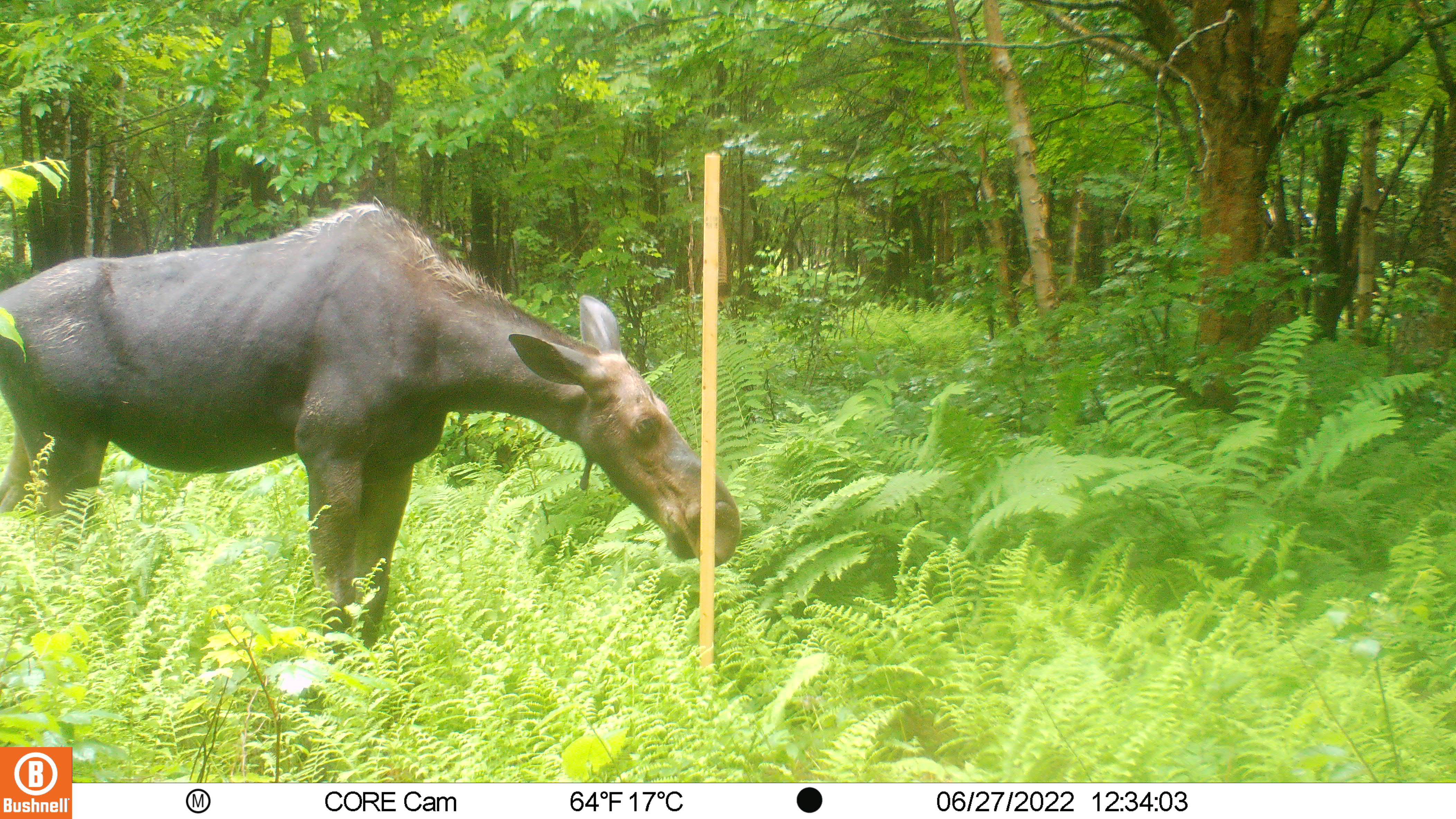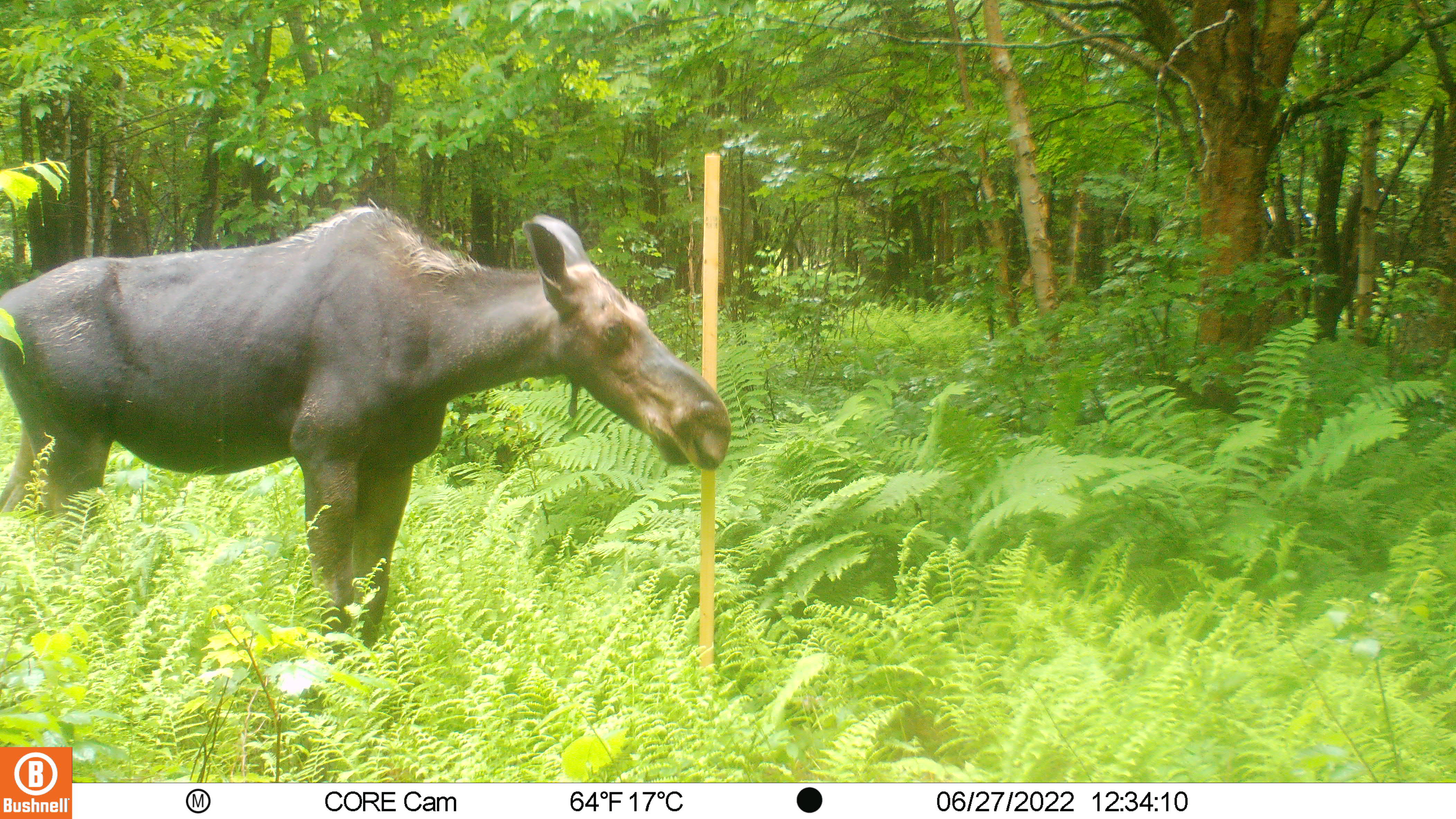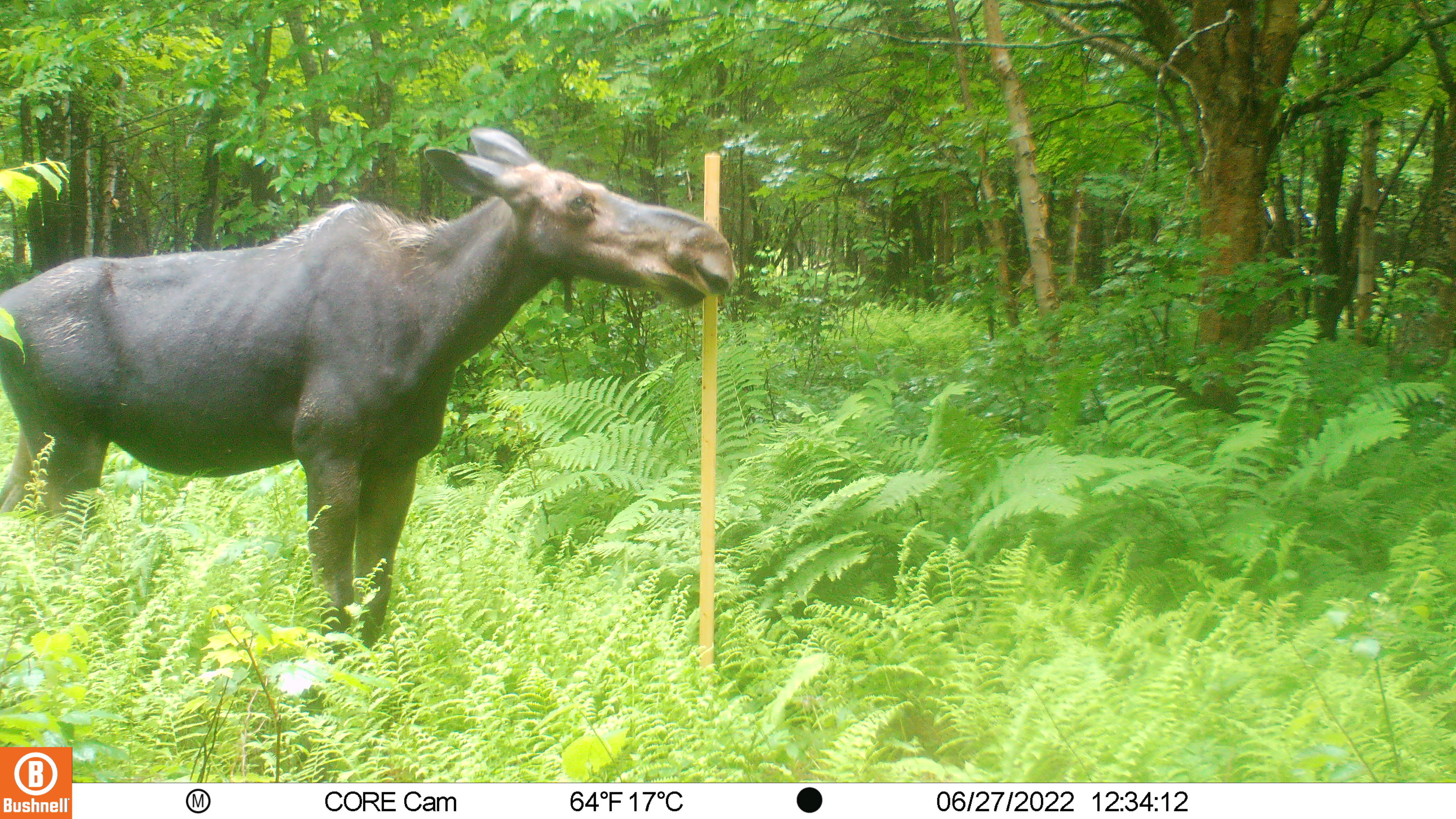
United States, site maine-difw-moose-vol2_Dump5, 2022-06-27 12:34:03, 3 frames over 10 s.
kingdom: Animalia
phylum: Chordata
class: Mammalia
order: Artiodactyla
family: Cervidae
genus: Alces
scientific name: Alces alces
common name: moose